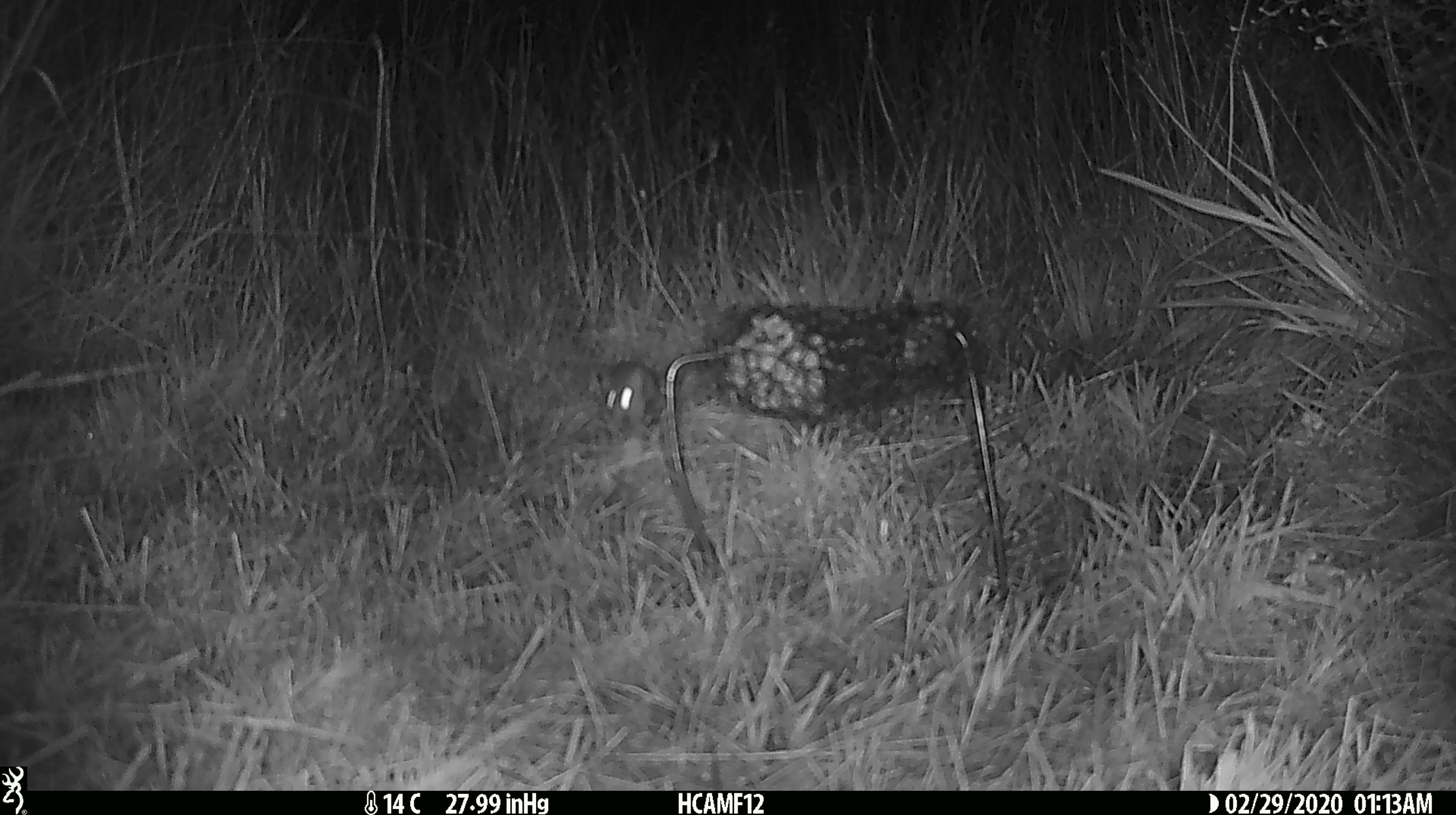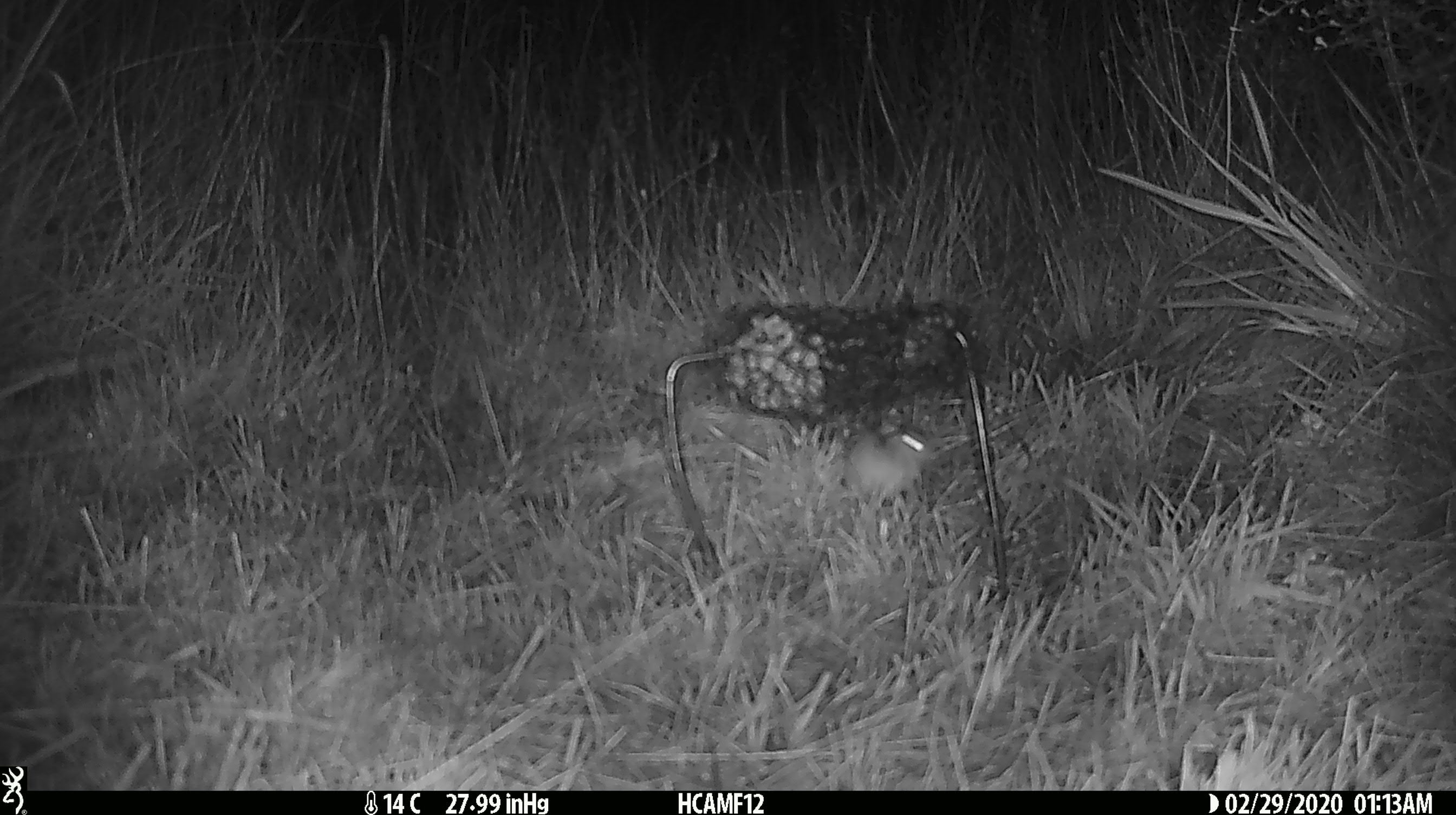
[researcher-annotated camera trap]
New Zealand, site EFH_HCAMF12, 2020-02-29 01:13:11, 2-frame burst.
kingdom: Animalia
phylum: Chordata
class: Mammalia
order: Rodentia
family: Muridae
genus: Mus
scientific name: Mus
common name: mouse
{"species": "mouse (Mus)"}